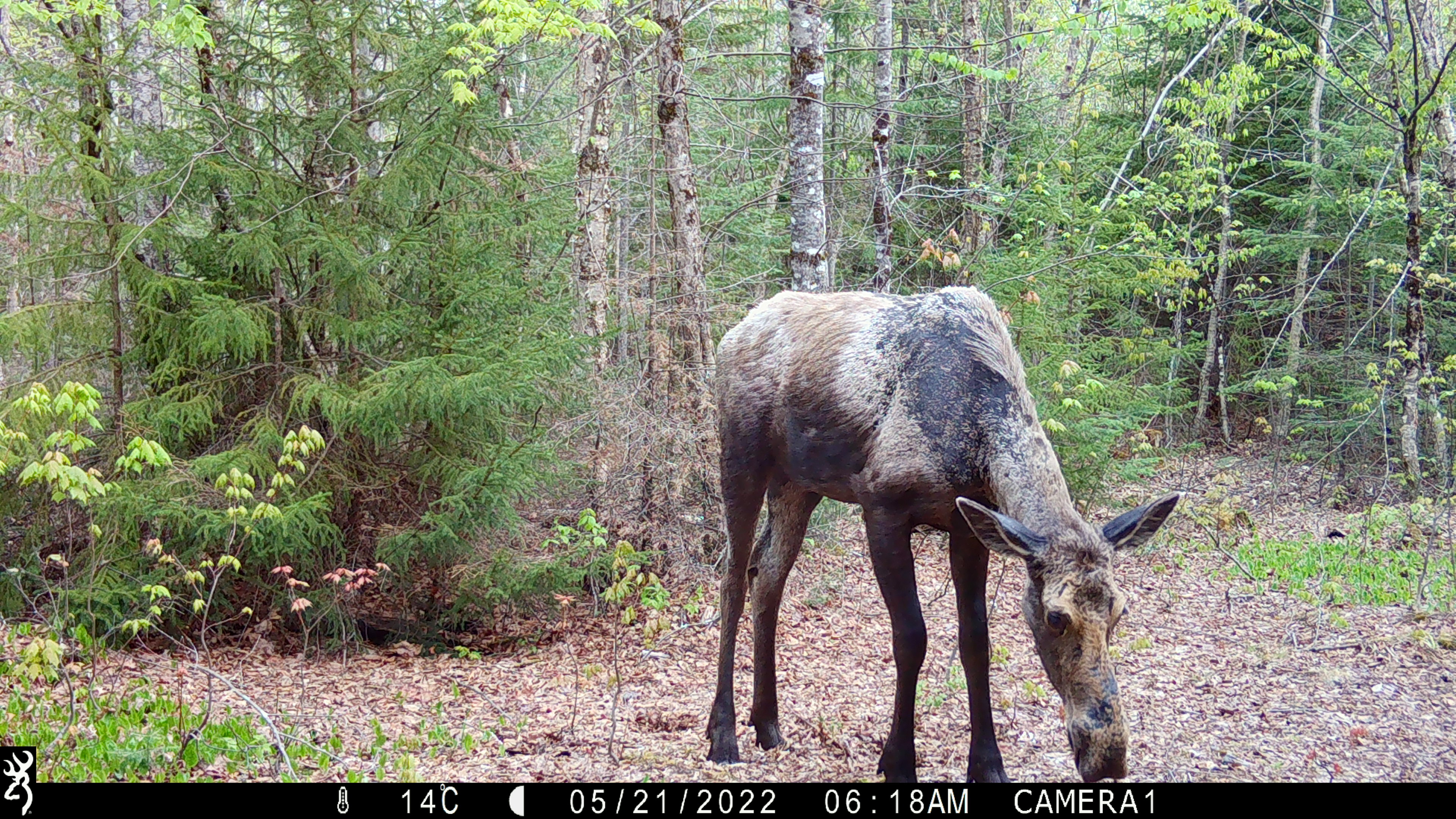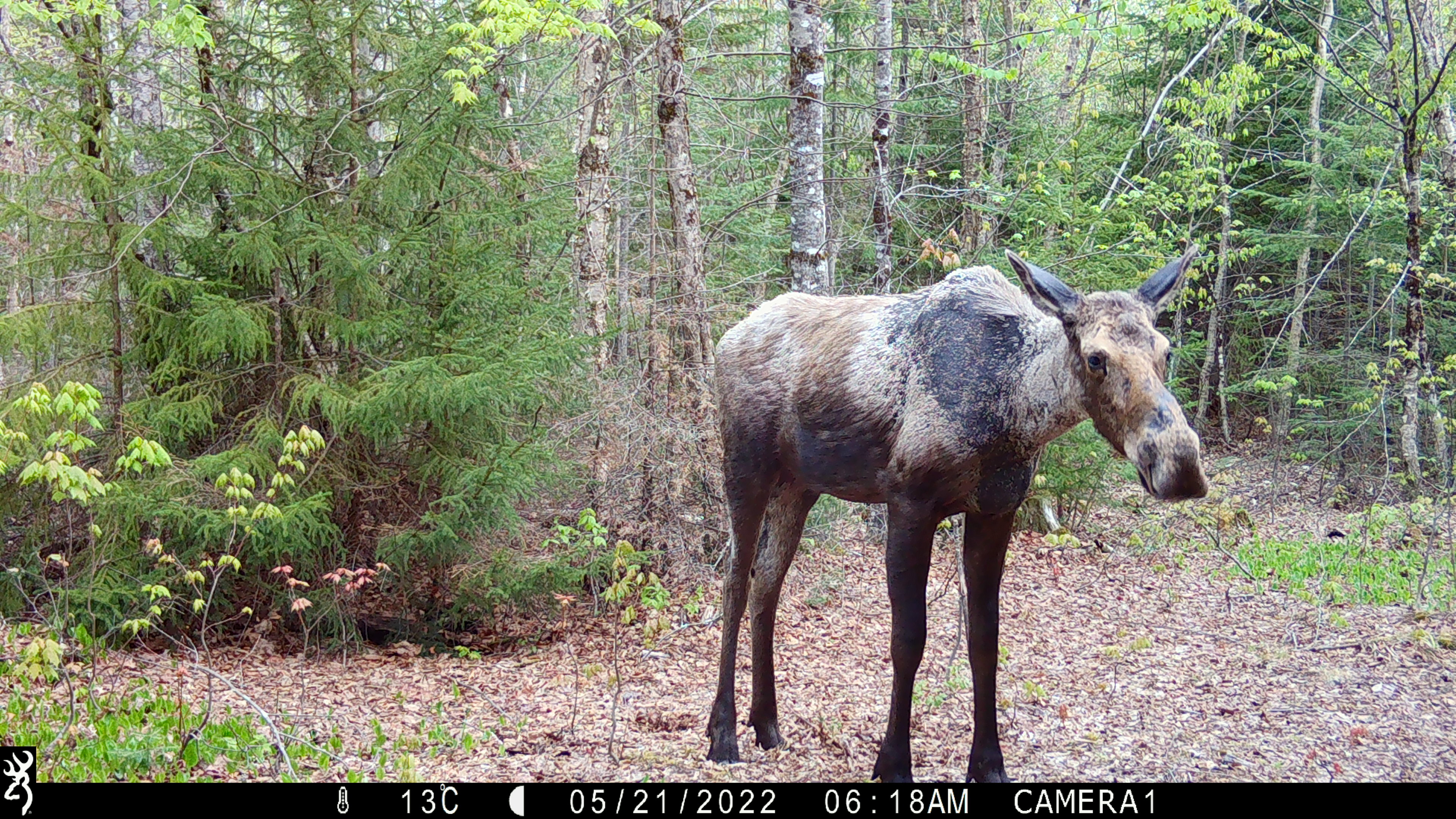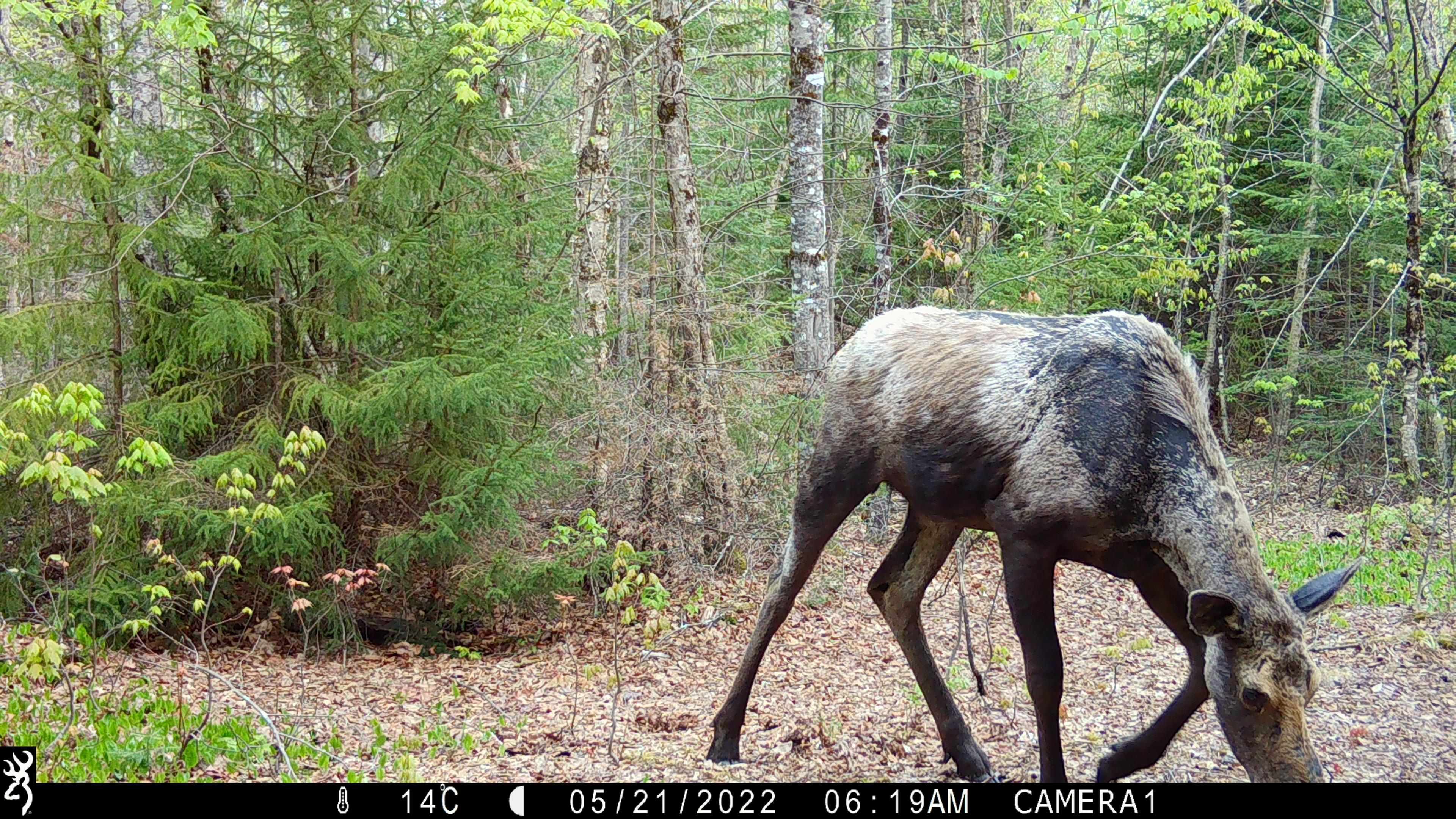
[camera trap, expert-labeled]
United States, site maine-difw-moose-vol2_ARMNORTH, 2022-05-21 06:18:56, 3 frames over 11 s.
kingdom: Animalia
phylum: Chordata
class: Mammalia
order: Artiodactyla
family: Cervidae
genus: Alces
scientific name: Alces alces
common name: moose